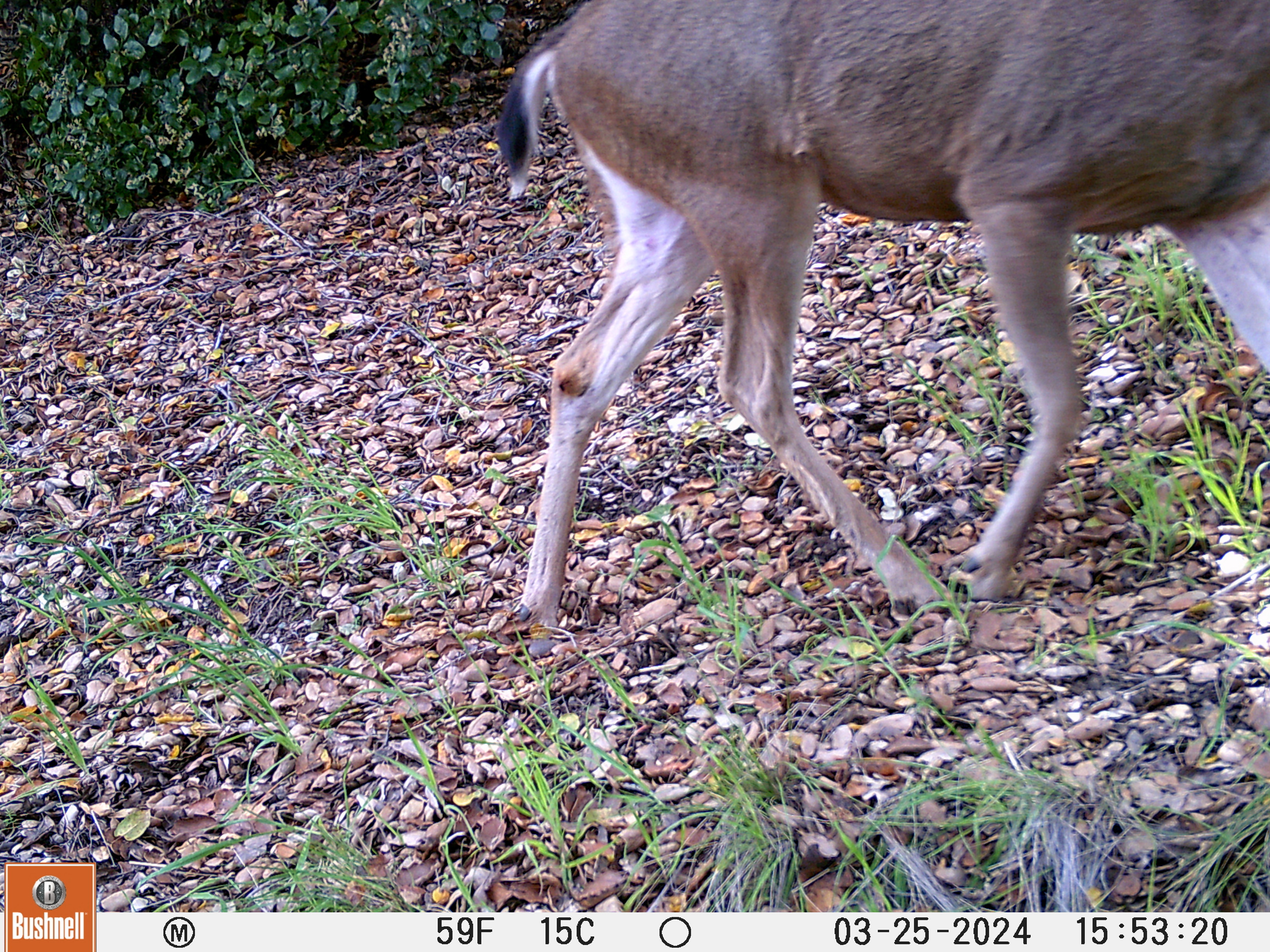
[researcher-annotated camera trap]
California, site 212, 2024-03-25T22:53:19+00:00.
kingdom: Animalia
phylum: Chordata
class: Mammalia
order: Artiodactyla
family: Cervidae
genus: Odocoileus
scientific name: Odocoileus hemionus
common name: mule deer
Mule deer (Odocoileus hemionus).